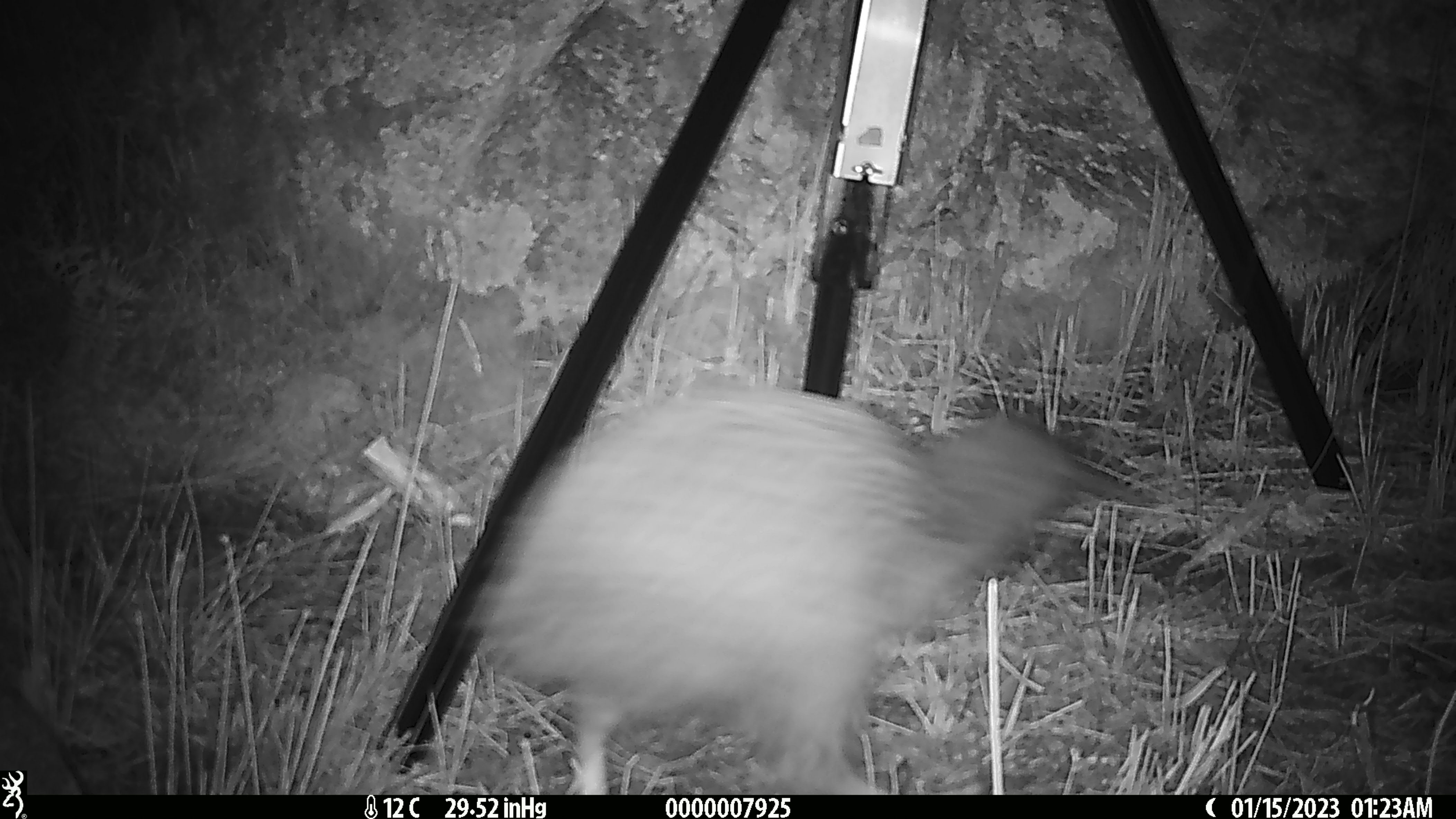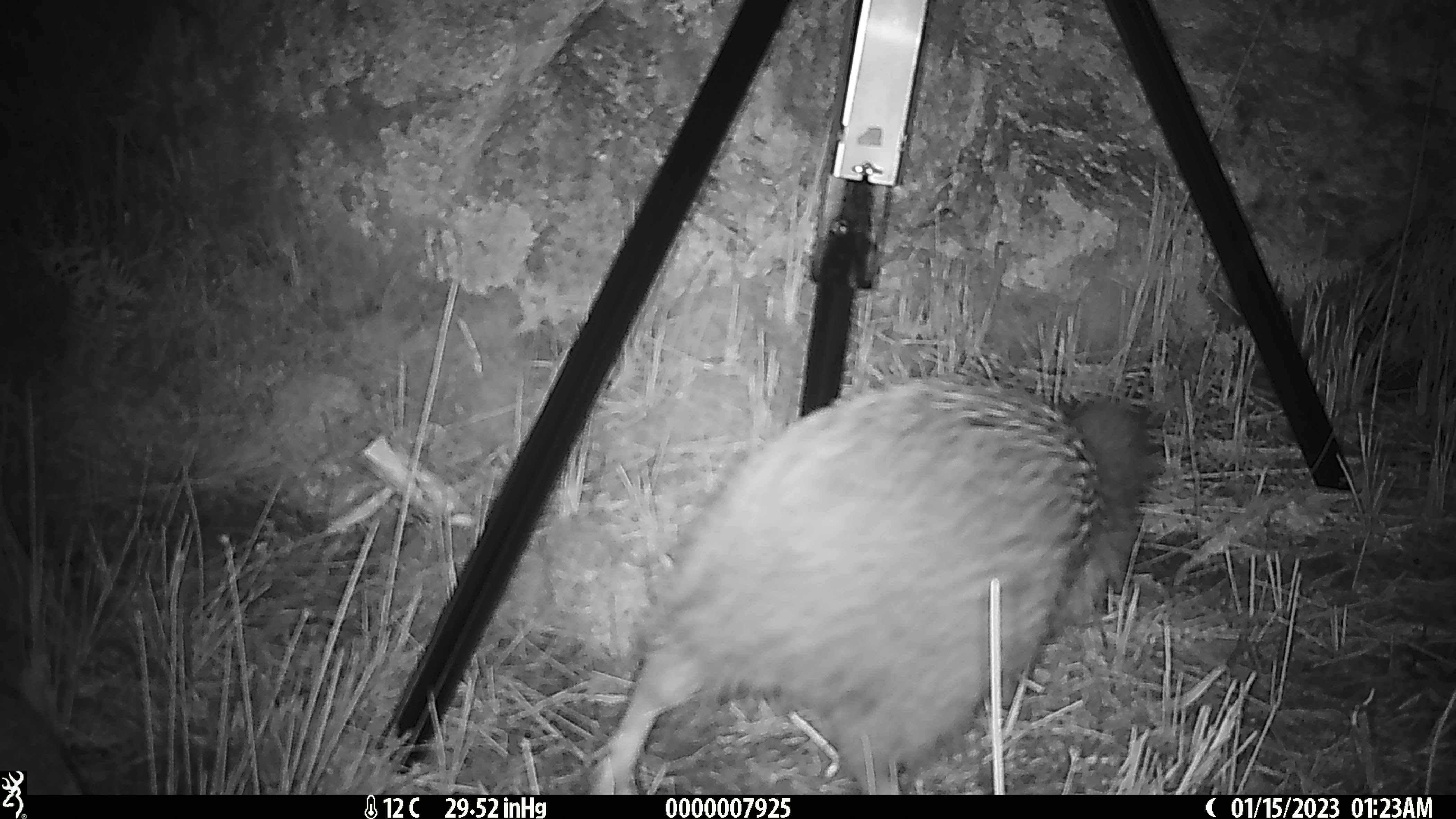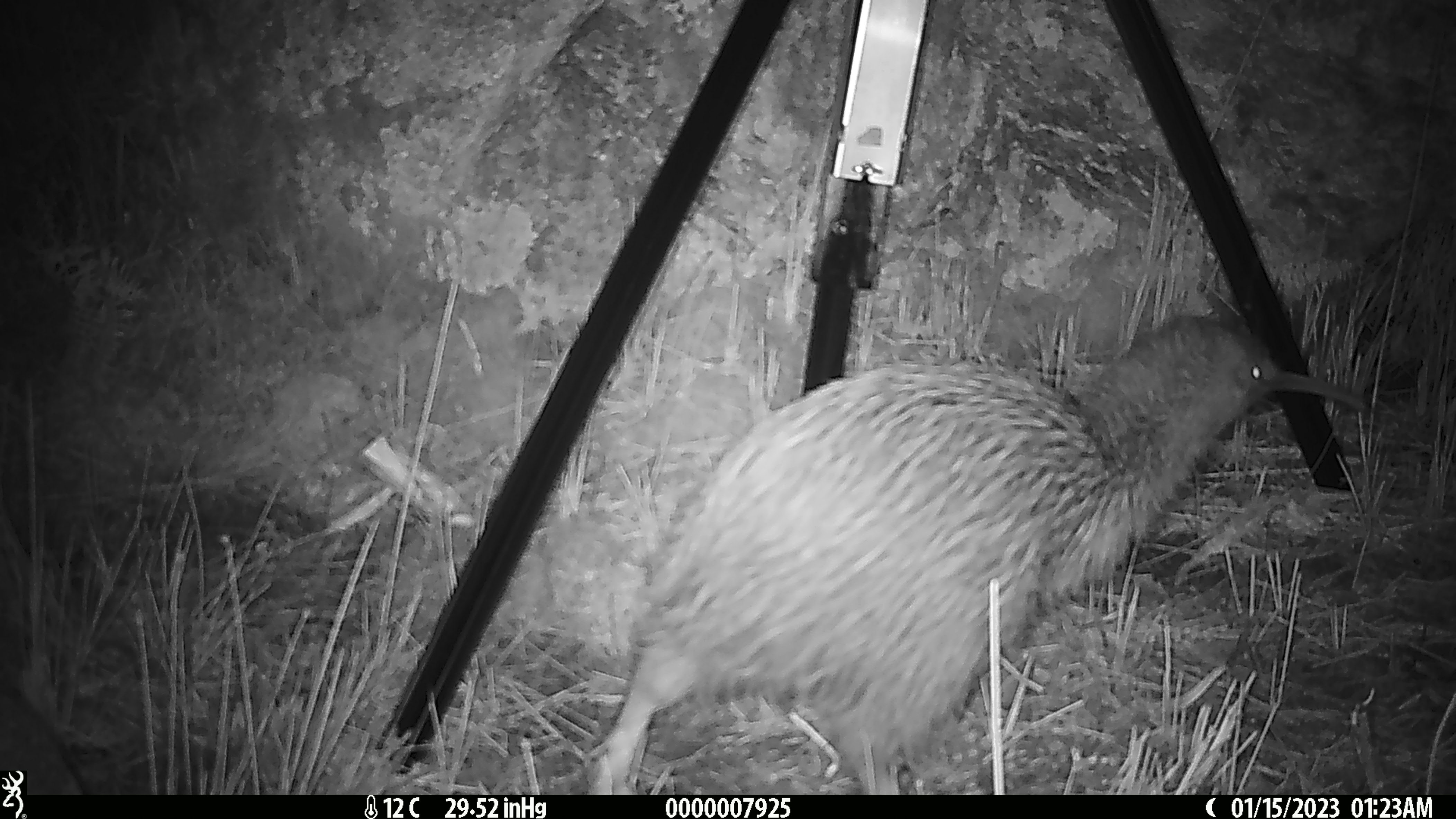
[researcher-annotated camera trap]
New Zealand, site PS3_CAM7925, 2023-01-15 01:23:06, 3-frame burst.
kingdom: Animalia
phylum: Chordata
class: Aves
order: Apterygiformes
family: Apterygidae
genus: Apteryx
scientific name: Apteryx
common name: kiwi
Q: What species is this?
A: Kiwi (Apteryx).